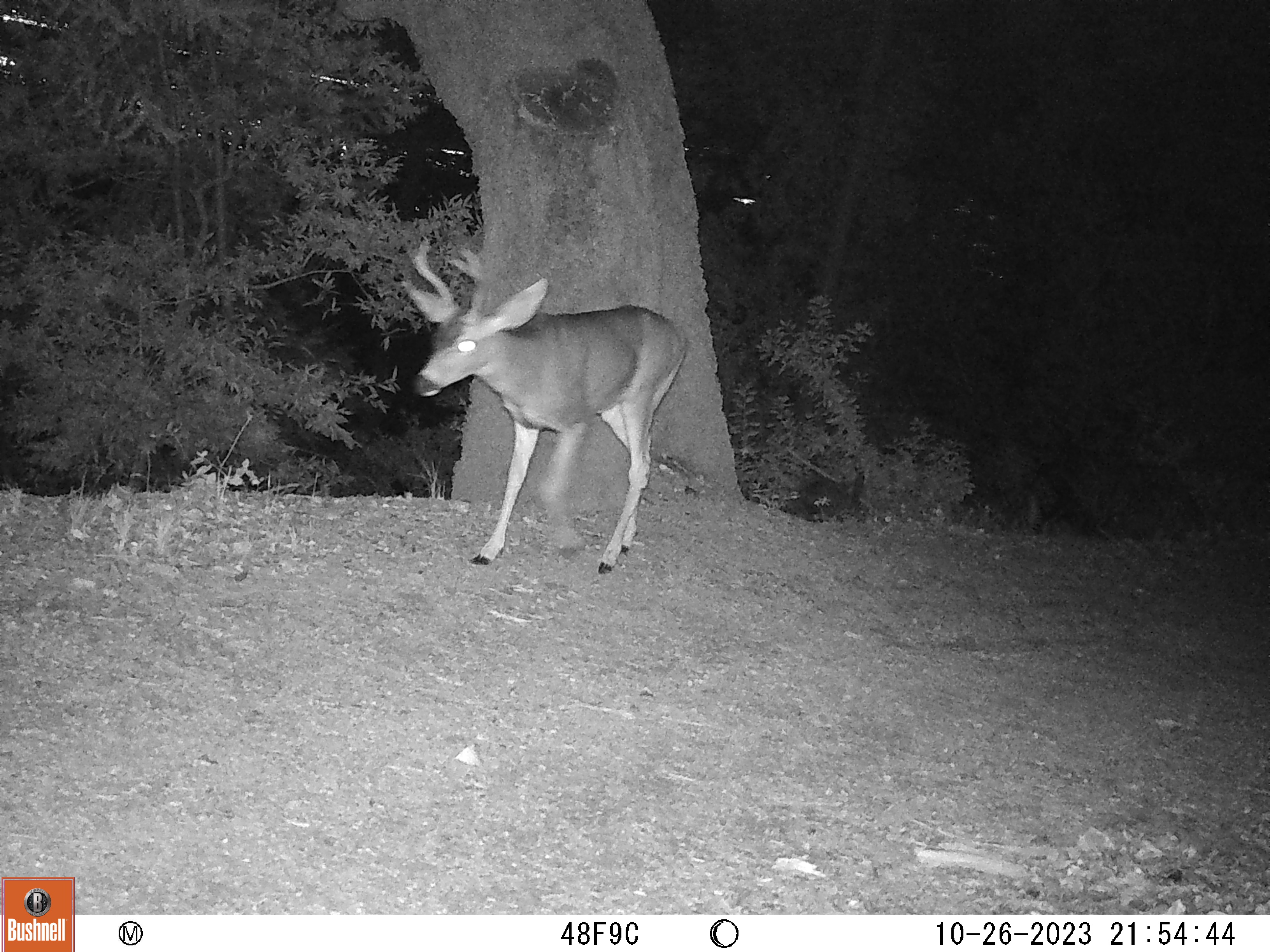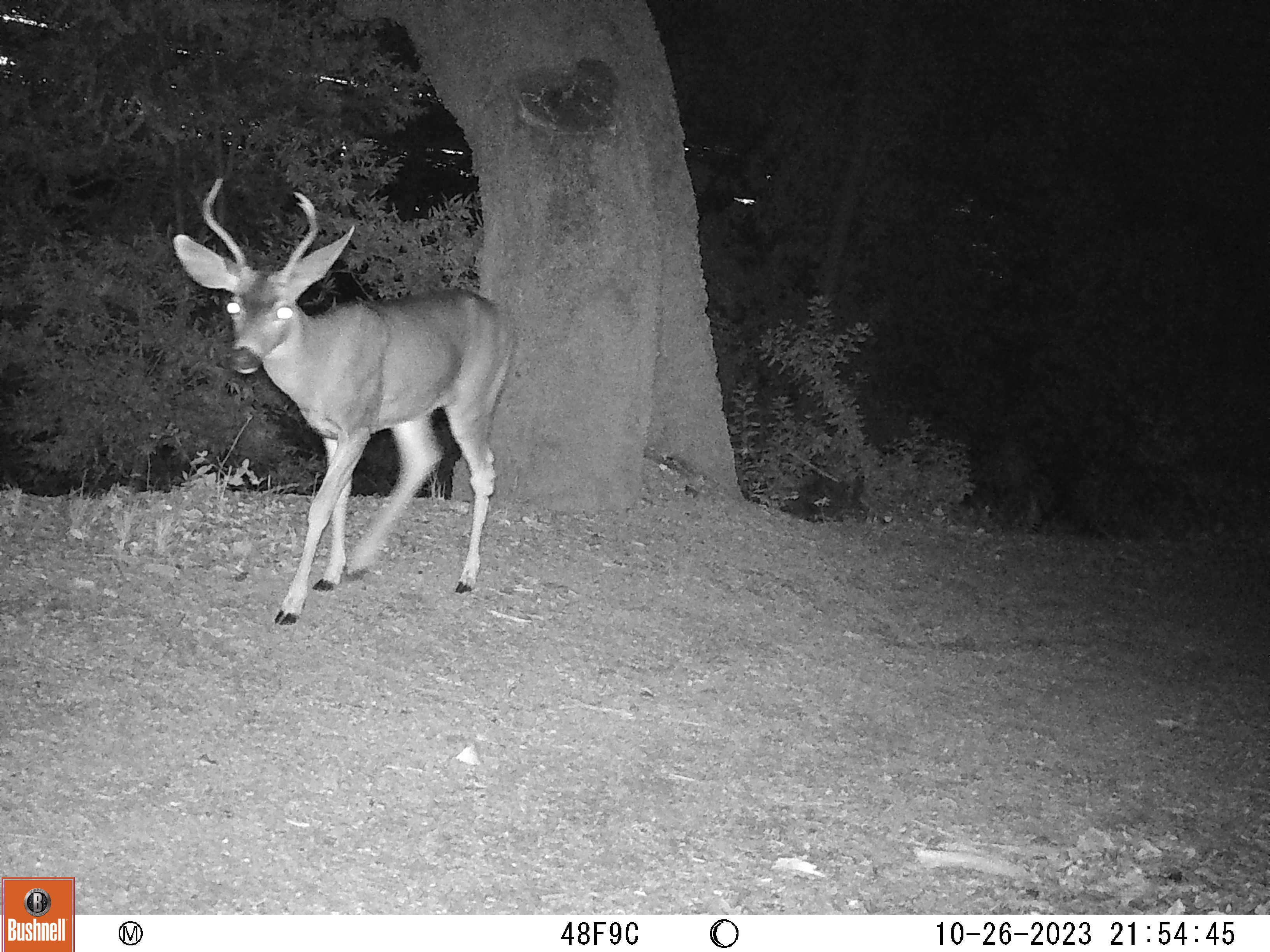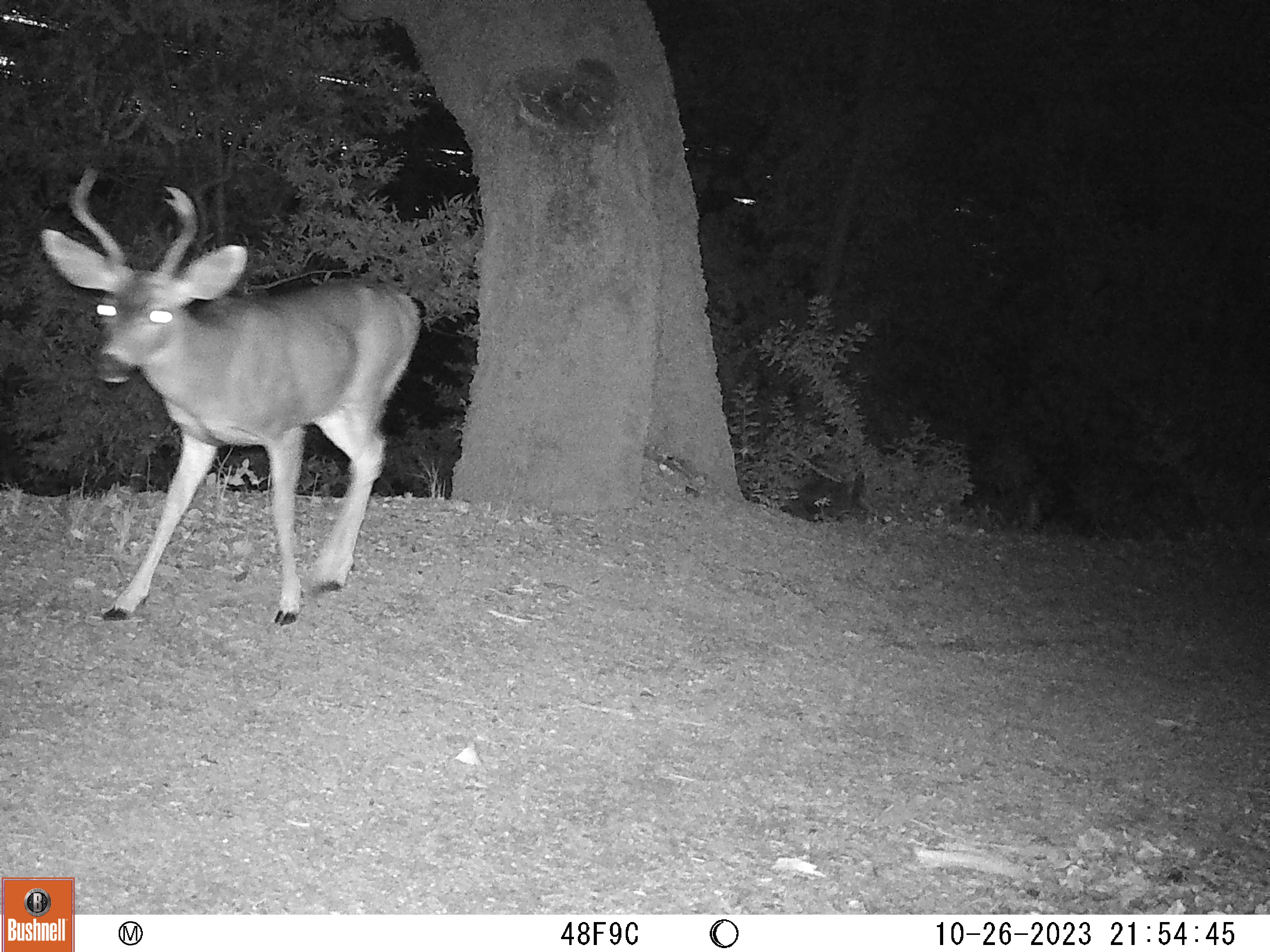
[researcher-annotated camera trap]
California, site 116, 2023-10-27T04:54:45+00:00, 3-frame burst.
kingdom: Animalia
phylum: Chordata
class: Mammalia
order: Artiodactyla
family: Cervidae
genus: Odocoileus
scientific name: Odocoileus hemionus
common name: mule deer